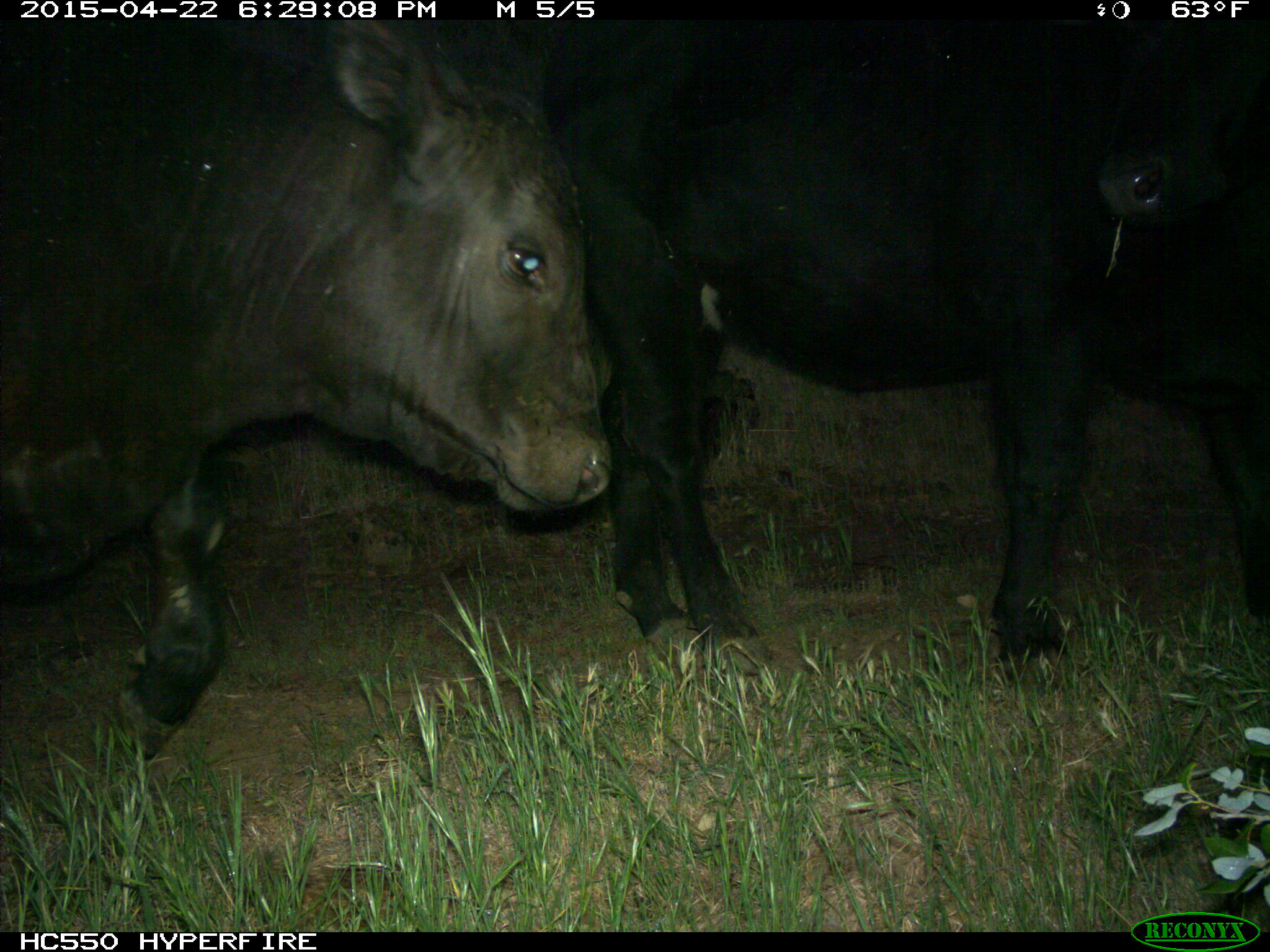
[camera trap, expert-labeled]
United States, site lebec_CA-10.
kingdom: Animalia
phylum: Chordata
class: Mammalia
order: Artiodactyla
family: Bovidae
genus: Bos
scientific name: Bos taurus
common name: domestic cow